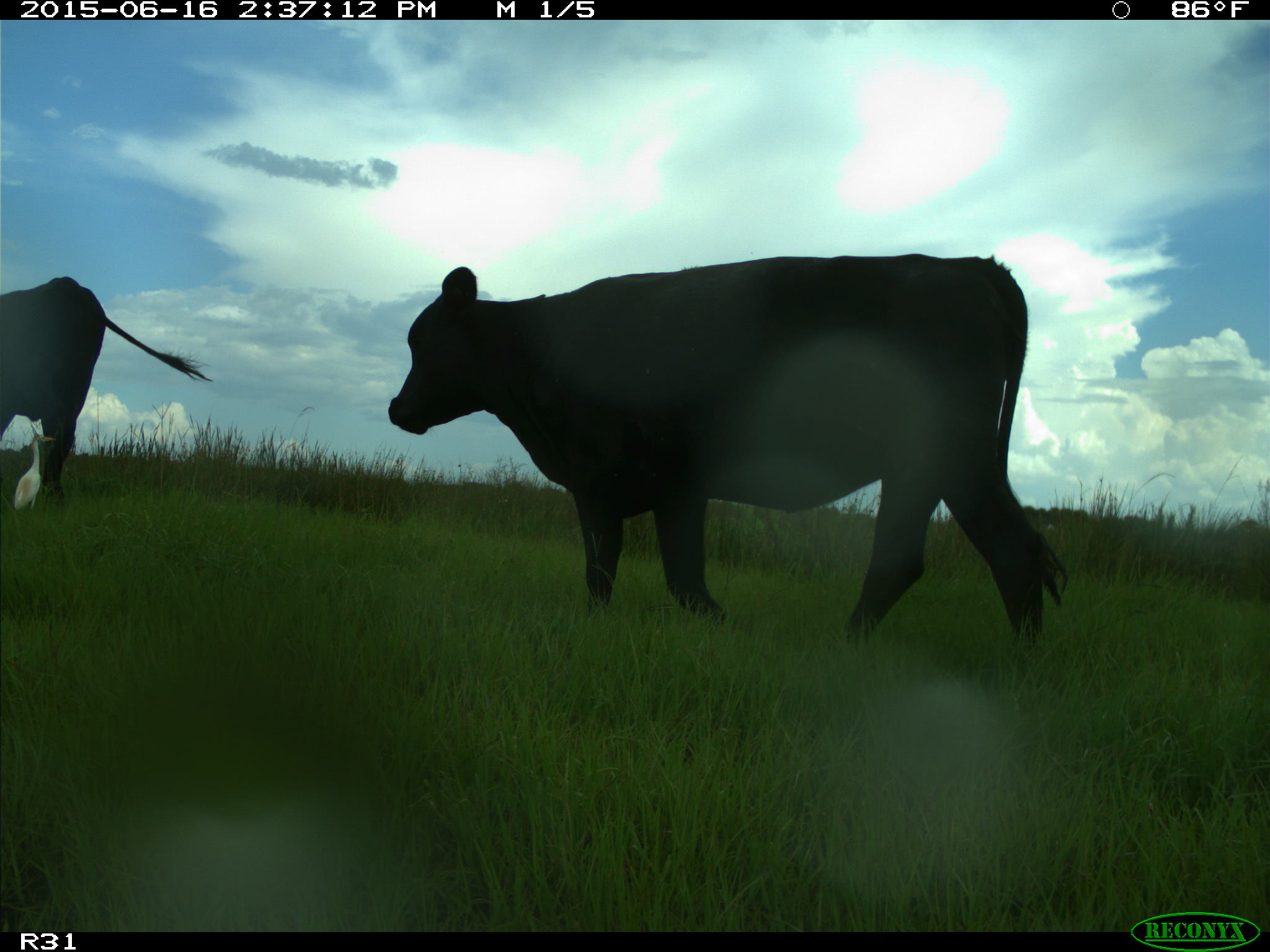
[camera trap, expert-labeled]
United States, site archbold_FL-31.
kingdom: Animalia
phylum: Chordata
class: Mammalia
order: Artiodactyla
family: Bovidae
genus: Bos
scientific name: Bos taurus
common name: domestic cow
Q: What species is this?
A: Bos taurus (domestic cow).